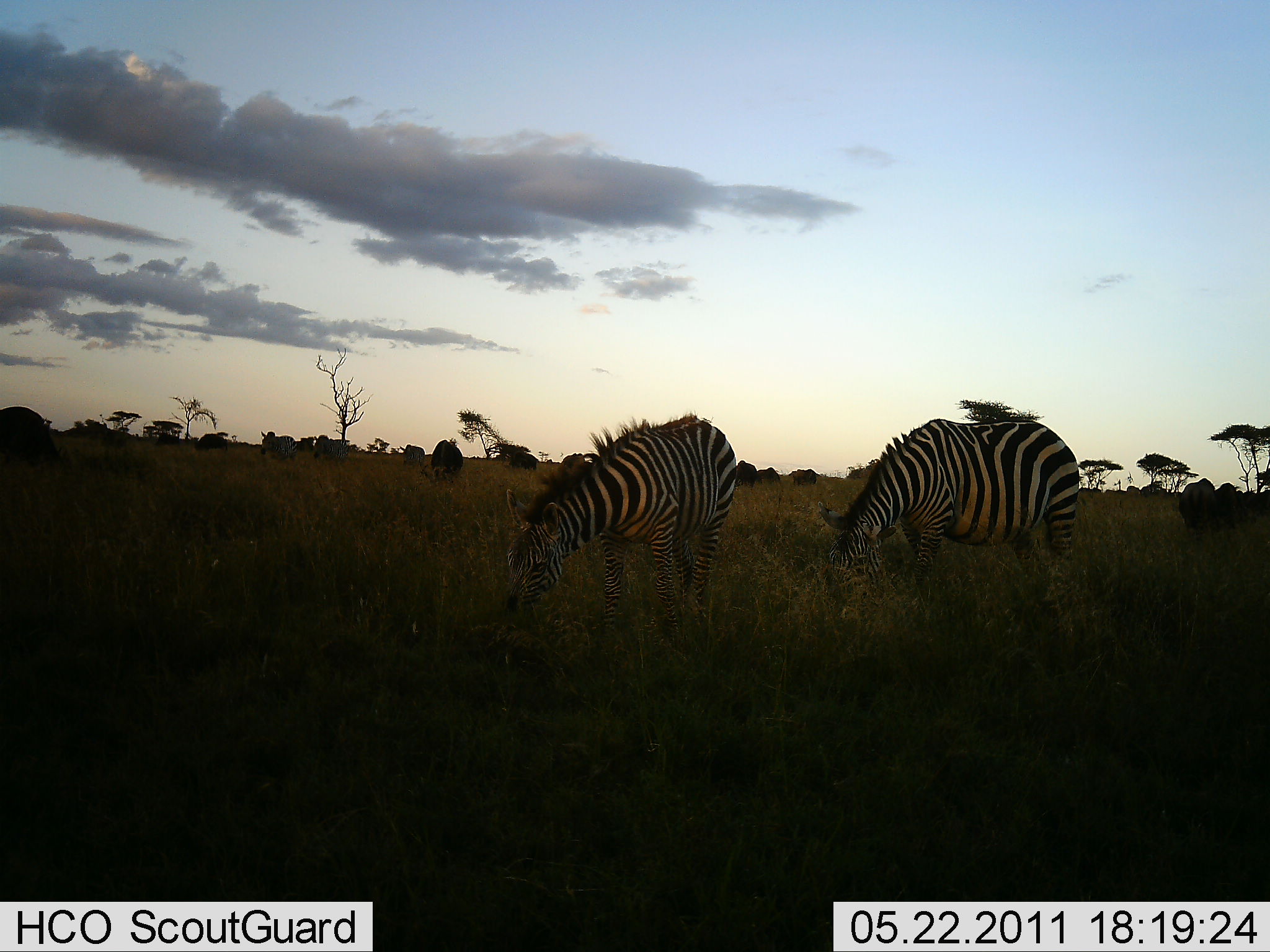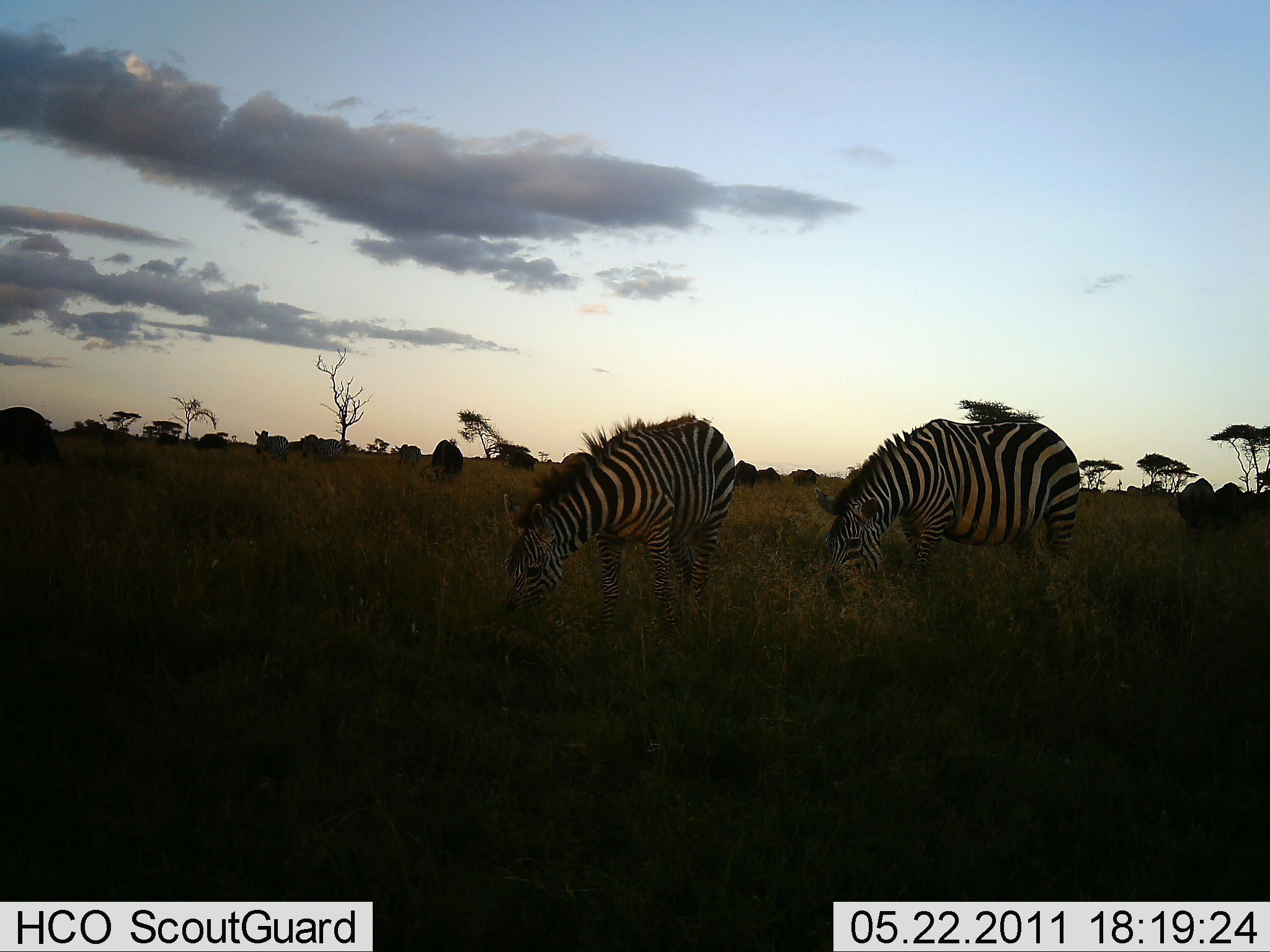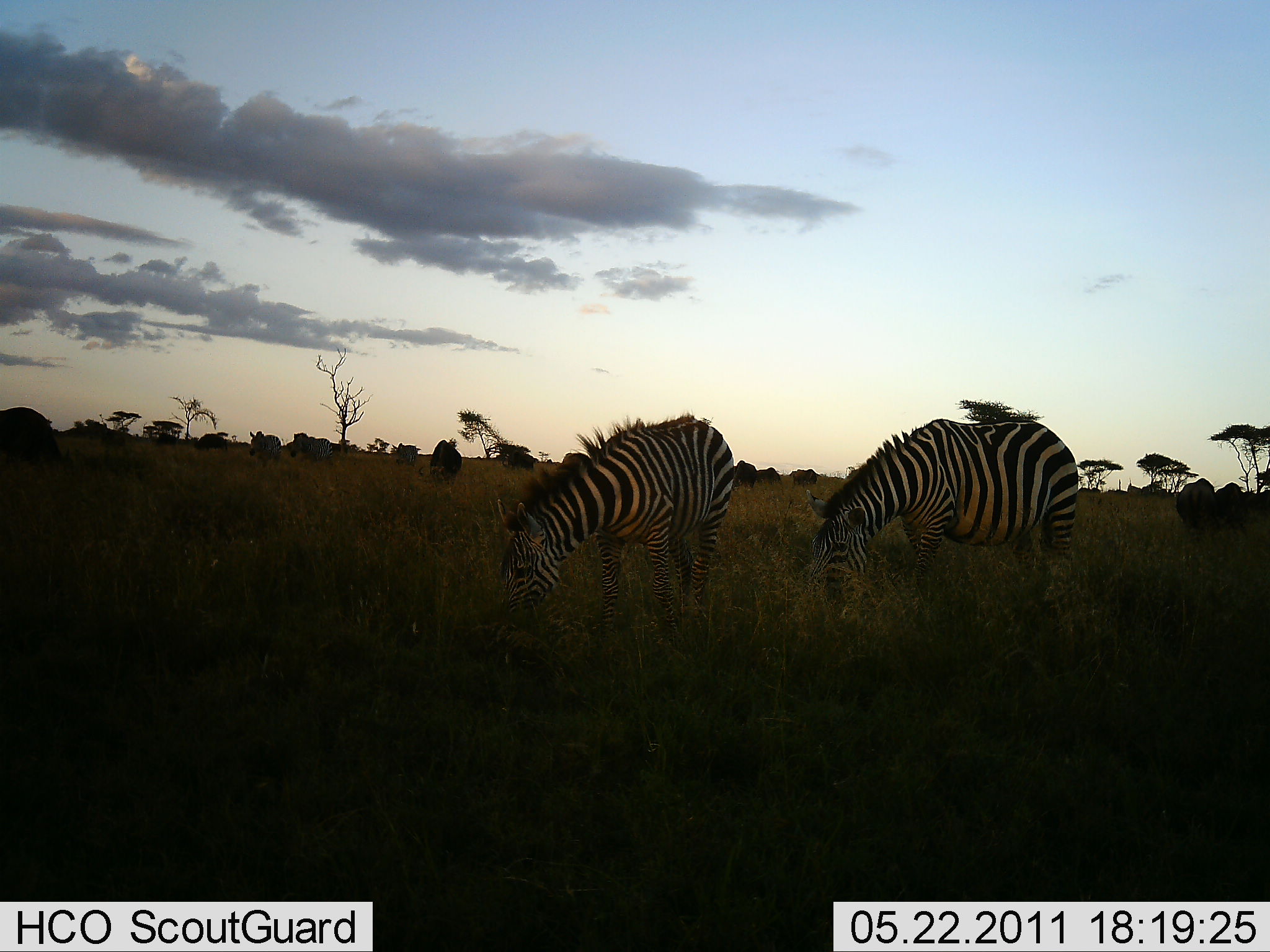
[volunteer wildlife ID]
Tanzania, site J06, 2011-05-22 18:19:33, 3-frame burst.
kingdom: Animalia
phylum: Chordata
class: Mammalia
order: Perissodactyla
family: Equidae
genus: Equus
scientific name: Equus quagga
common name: plains zebra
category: zebra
Zebra (plains zebra) (Equus quagga), count 4. Behavior (volunteer vote fractions): standing 15%, resting 0%, moving 15%, interacting 0%. Young present (vote fraction): 0%. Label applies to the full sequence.